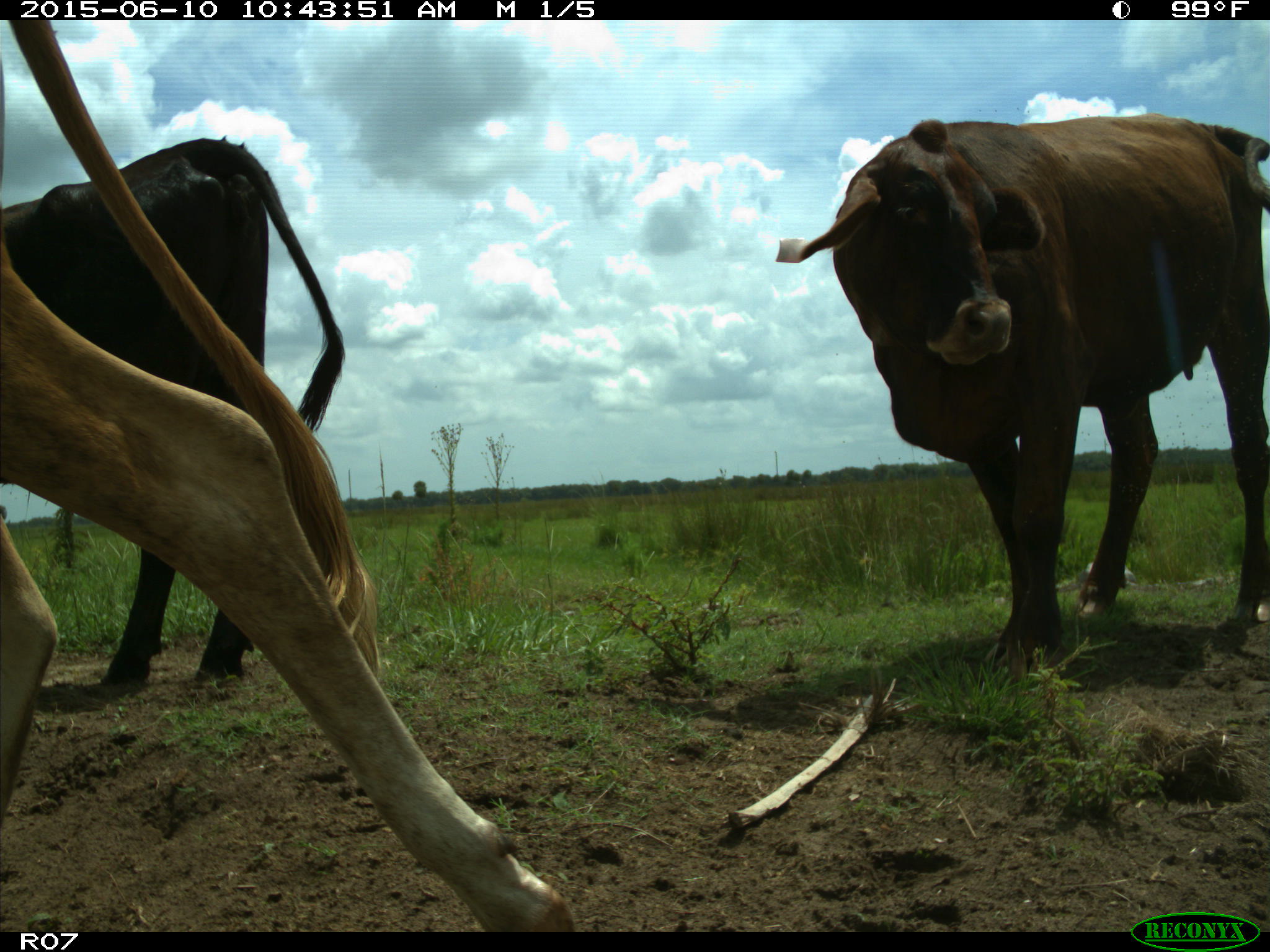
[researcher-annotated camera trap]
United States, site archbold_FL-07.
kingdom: Animalia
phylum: Chordata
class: Mammalia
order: Artiodactyla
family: Bovidae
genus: Bos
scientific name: Bos taurus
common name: domestic cow